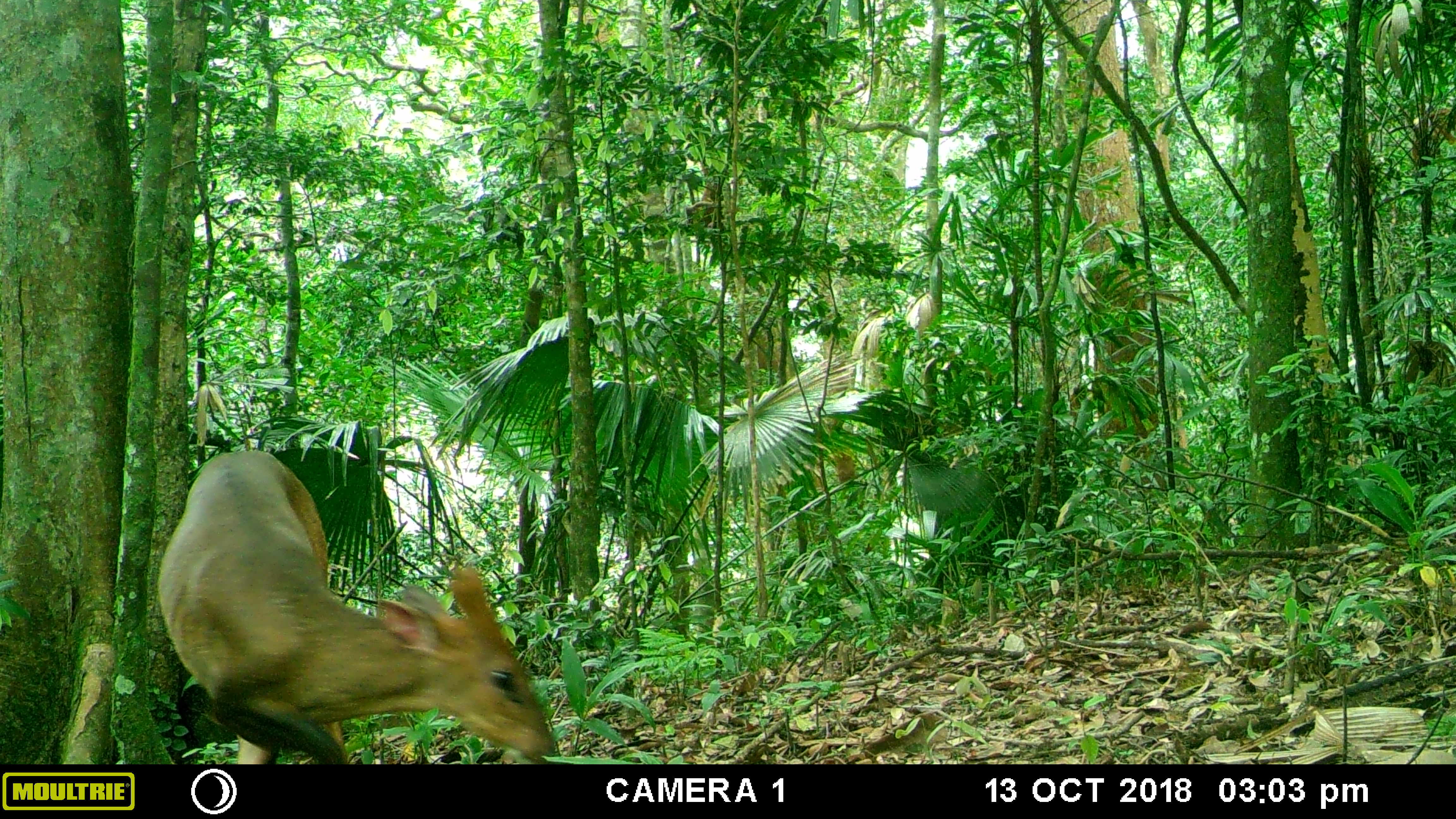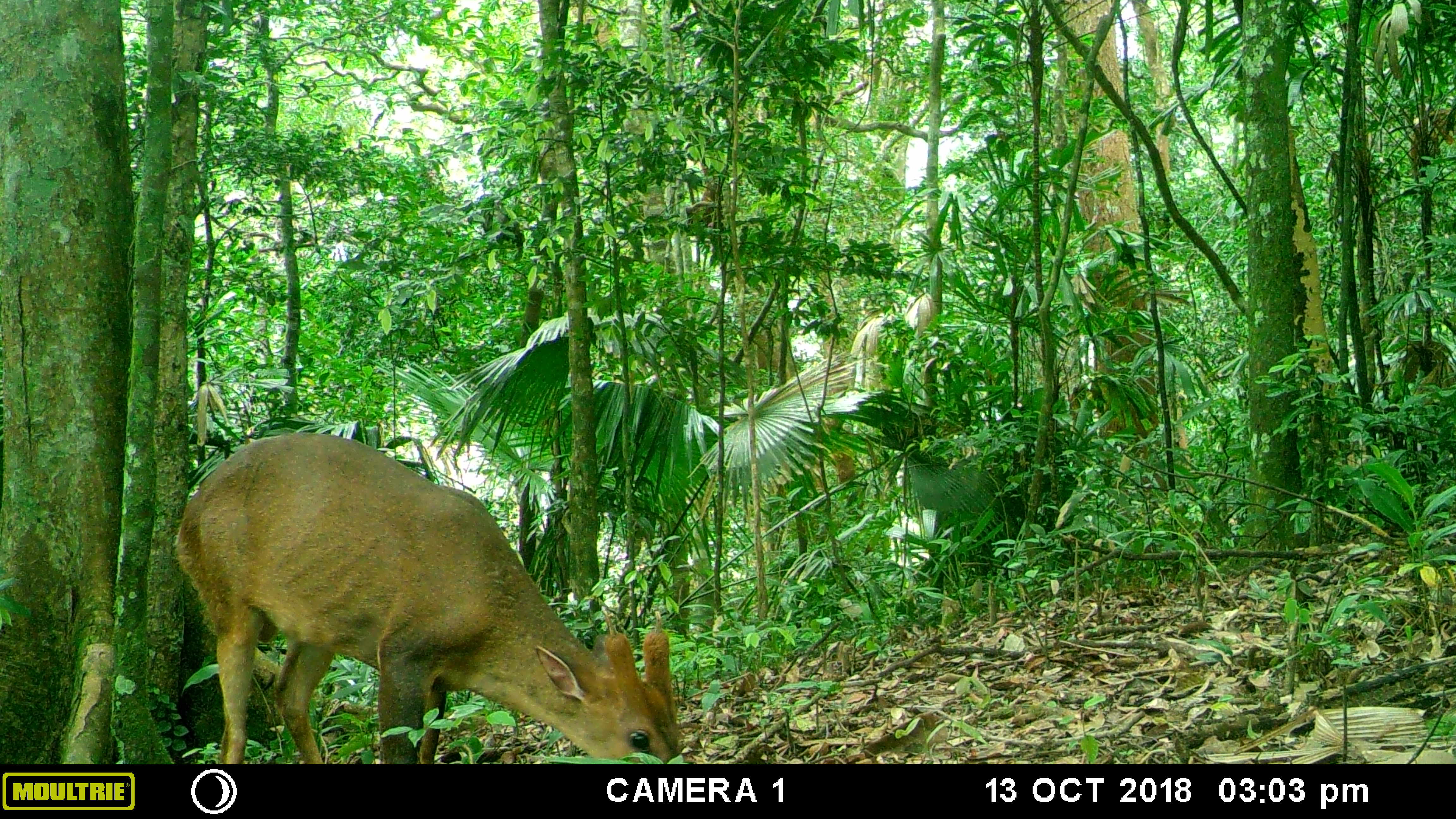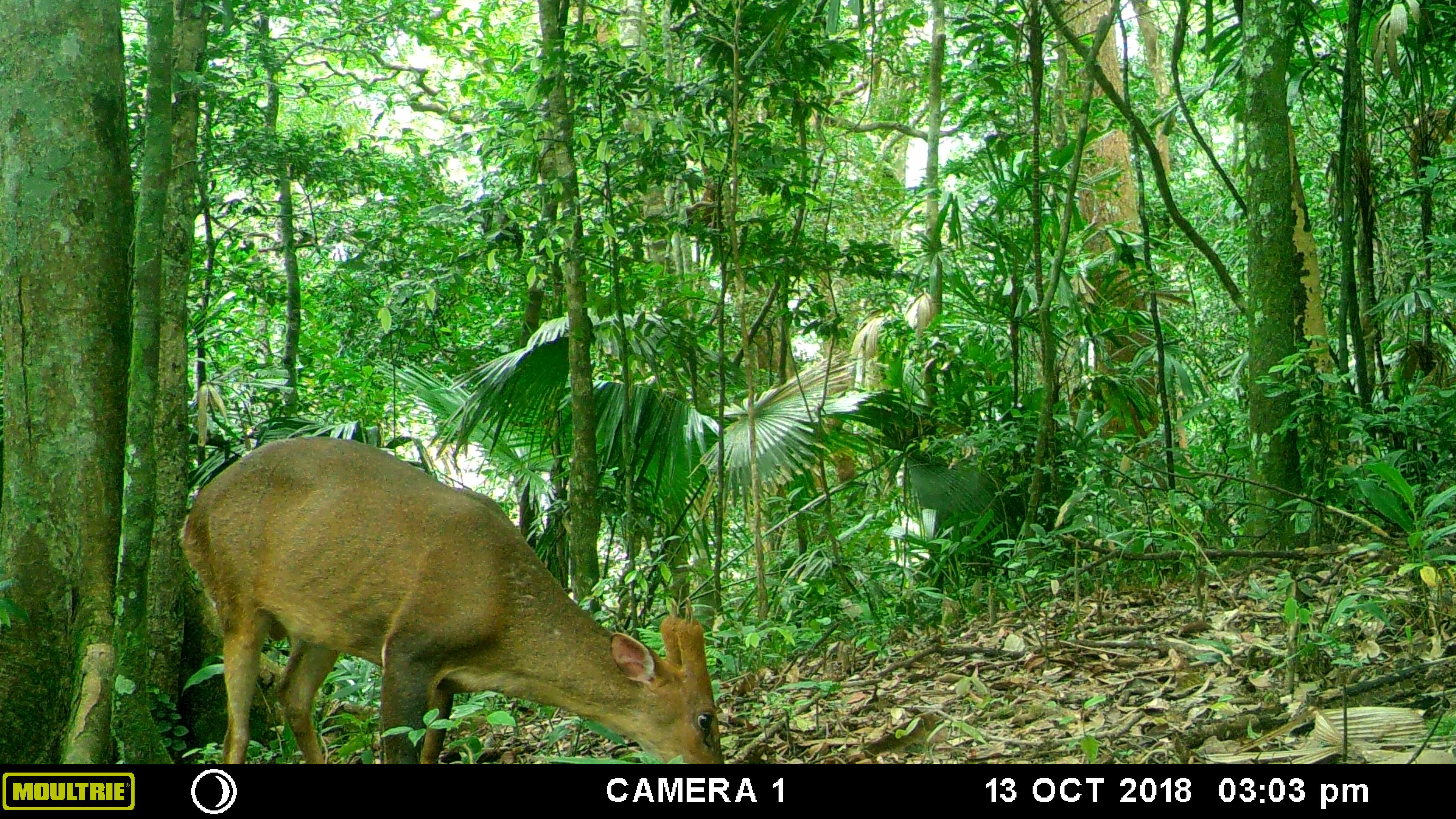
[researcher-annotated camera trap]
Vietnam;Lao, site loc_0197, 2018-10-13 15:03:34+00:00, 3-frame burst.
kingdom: Animalia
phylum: Chordata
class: Mammalia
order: Artiodactyla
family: Cervidae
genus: Muntiacus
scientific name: Muntiacus vuquangensis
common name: large-antlered muntjac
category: large antlered muntjac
Large antlered muntjac (large-antlered muntjac) (Muntiacus vuquangensis). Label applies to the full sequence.